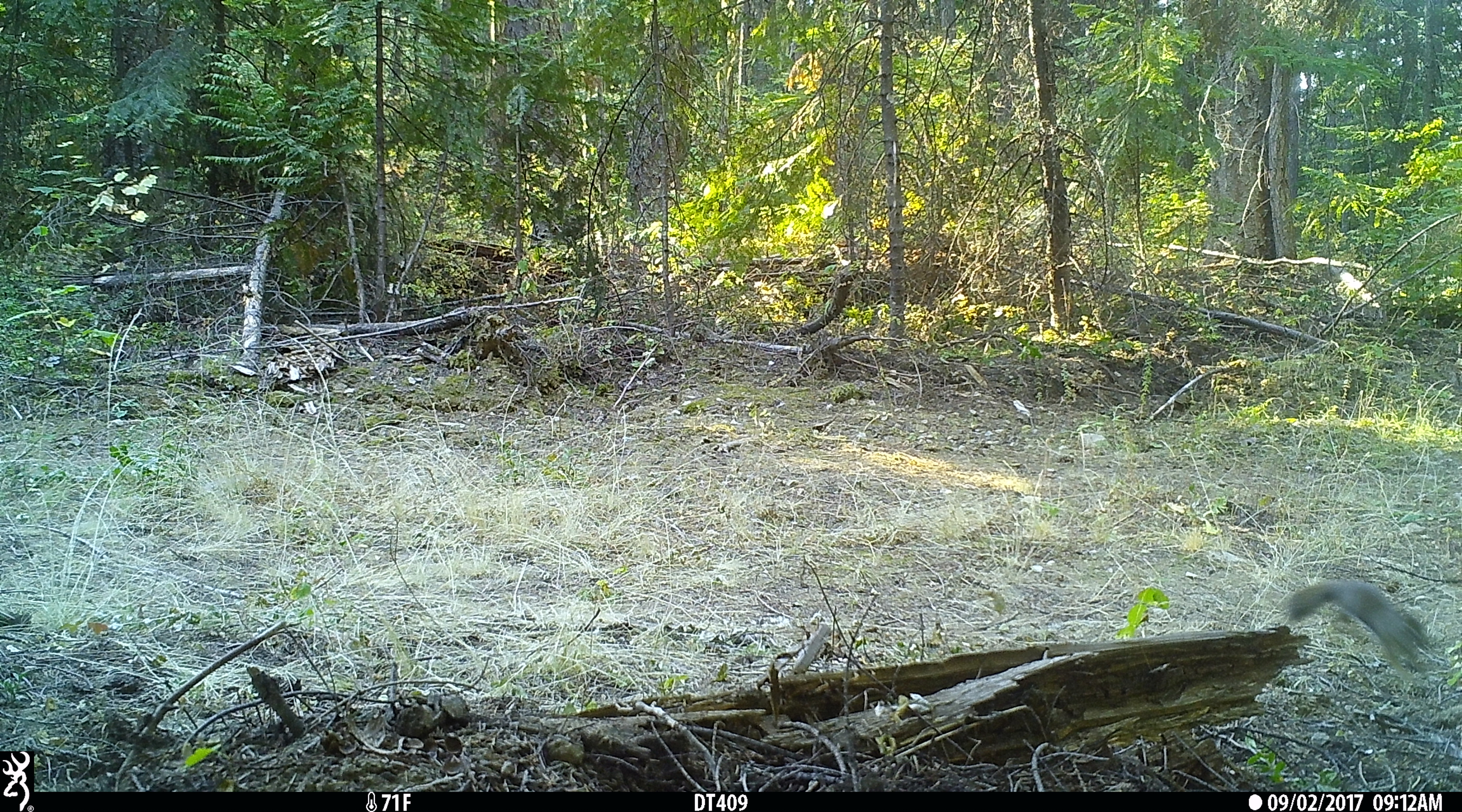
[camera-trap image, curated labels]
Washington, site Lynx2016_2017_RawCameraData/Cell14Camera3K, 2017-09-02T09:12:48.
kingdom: Animalia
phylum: Chordata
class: Mammalia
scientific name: Mammalia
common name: small mammal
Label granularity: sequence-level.